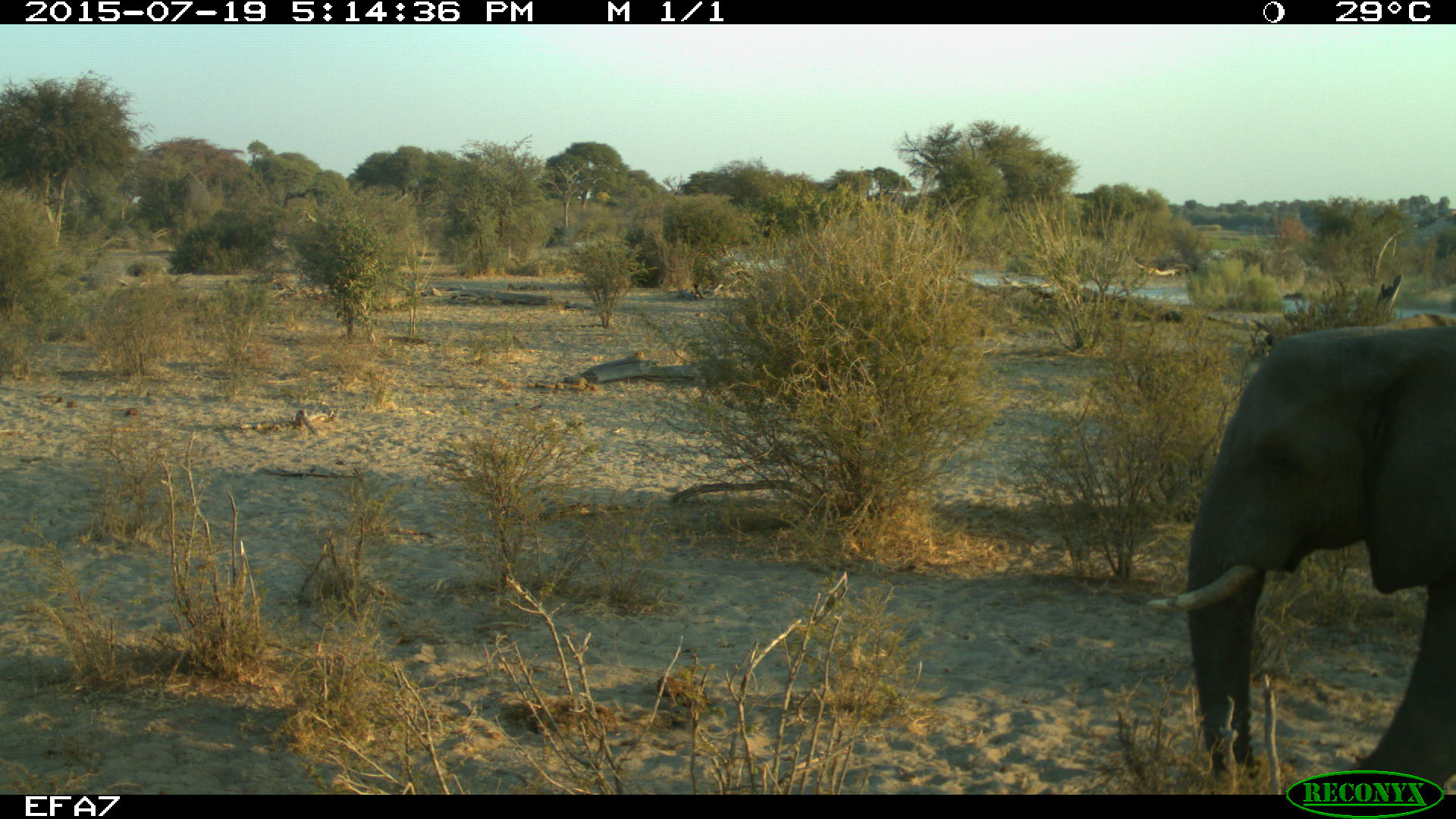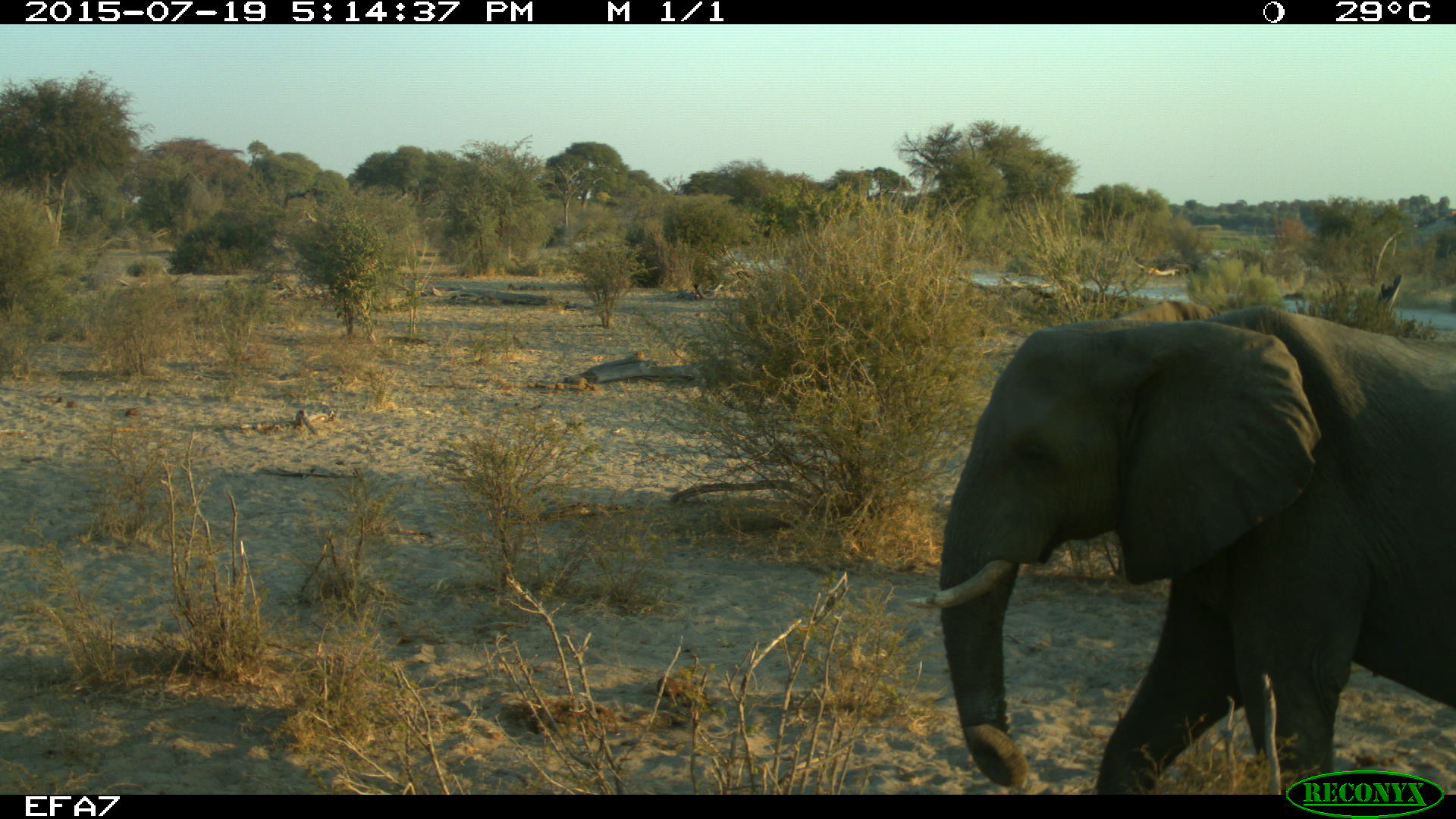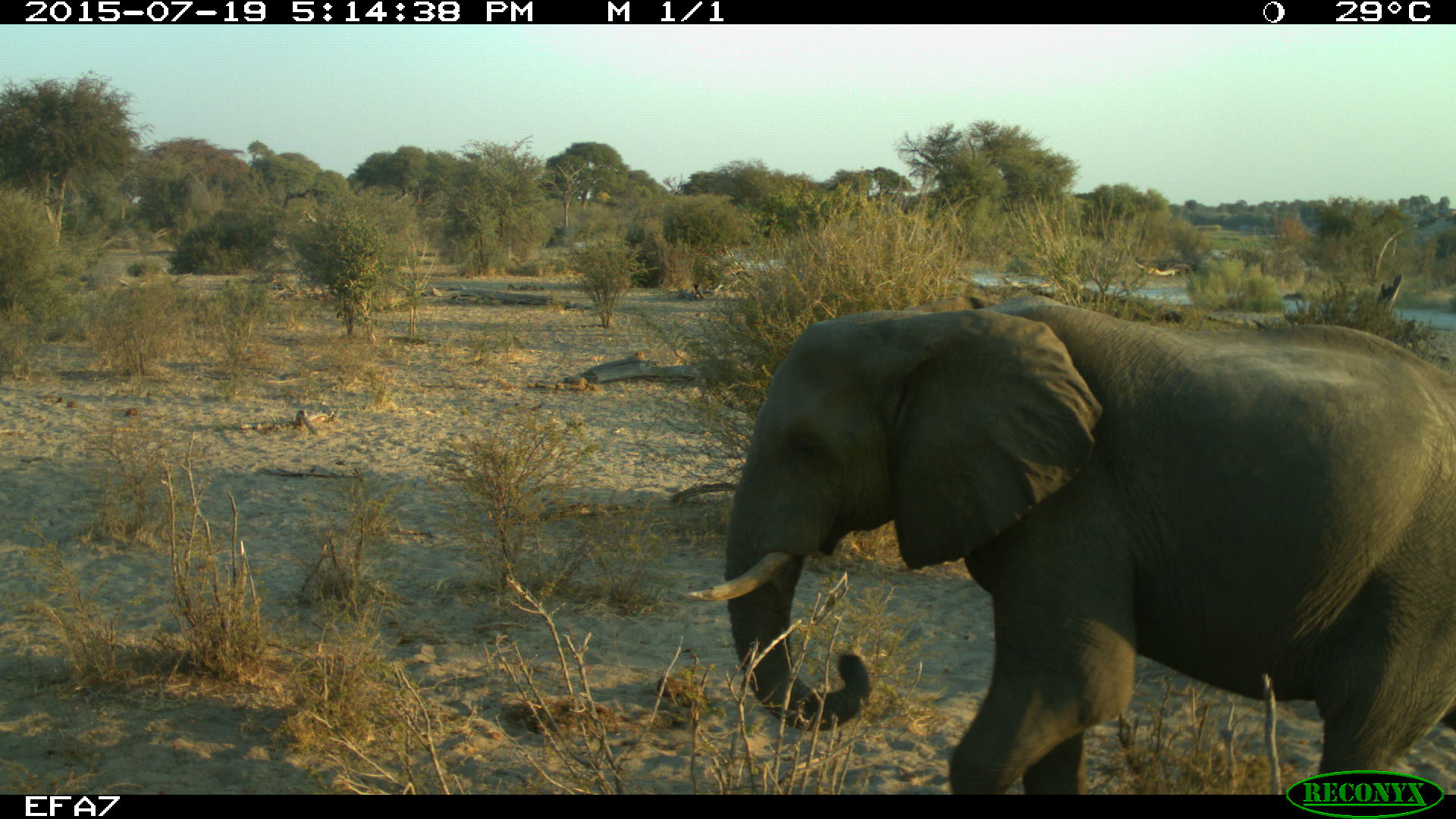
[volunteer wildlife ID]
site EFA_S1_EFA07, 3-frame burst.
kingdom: Animalia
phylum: Chordata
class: Mammalia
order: Proboscidea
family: Elephantidae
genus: Loxodonta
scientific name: Loxodonta africana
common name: african bush elephant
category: elephant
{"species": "elephant (african bush elephant) (Loxodonta africana)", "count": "1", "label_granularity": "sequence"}